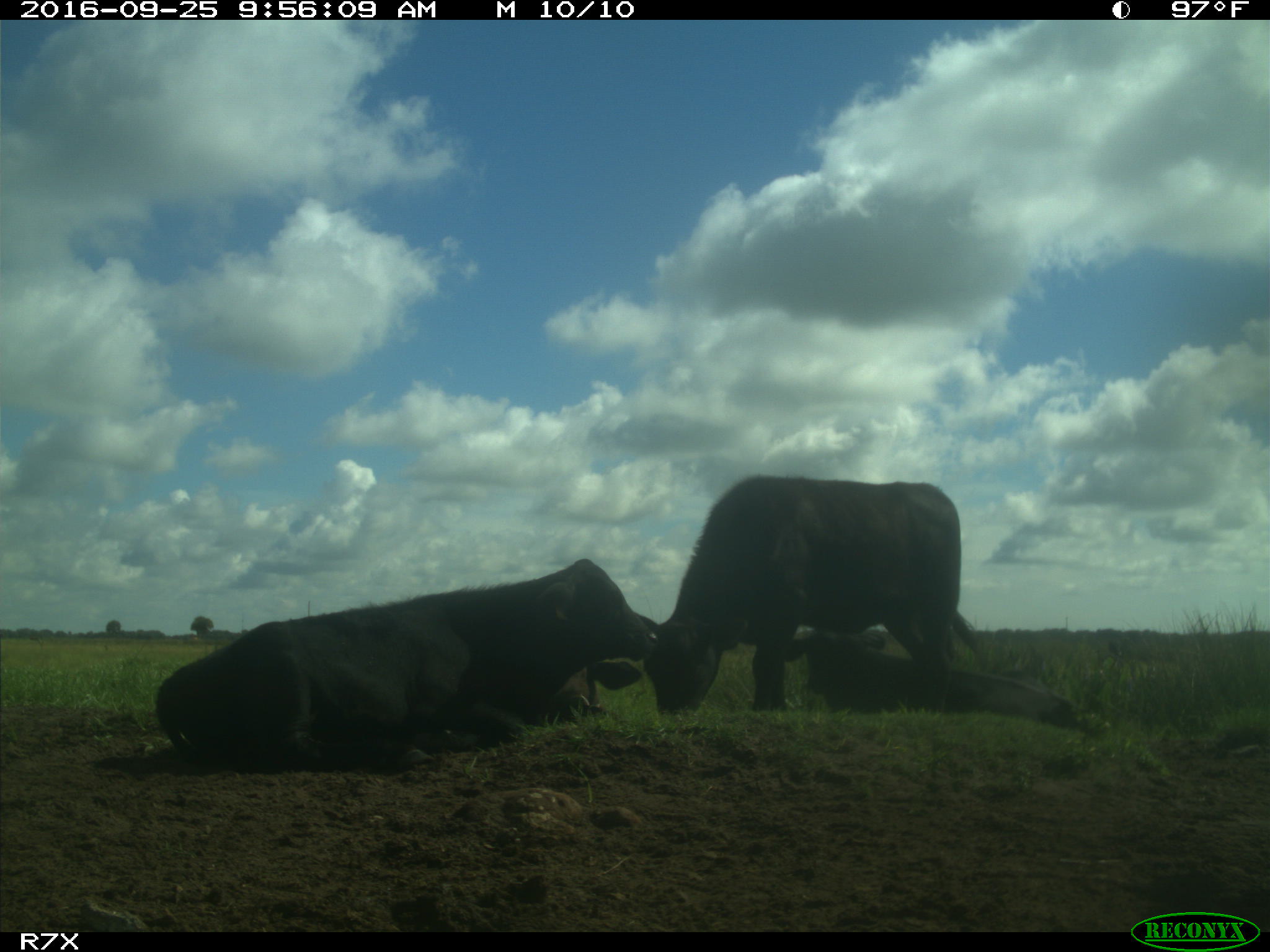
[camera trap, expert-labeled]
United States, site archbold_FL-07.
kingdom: Animalia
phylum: Chordata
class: Mammalia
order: Artiodactyla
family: Bovidae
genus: Bos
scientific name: Bos taurus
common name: domestic cow